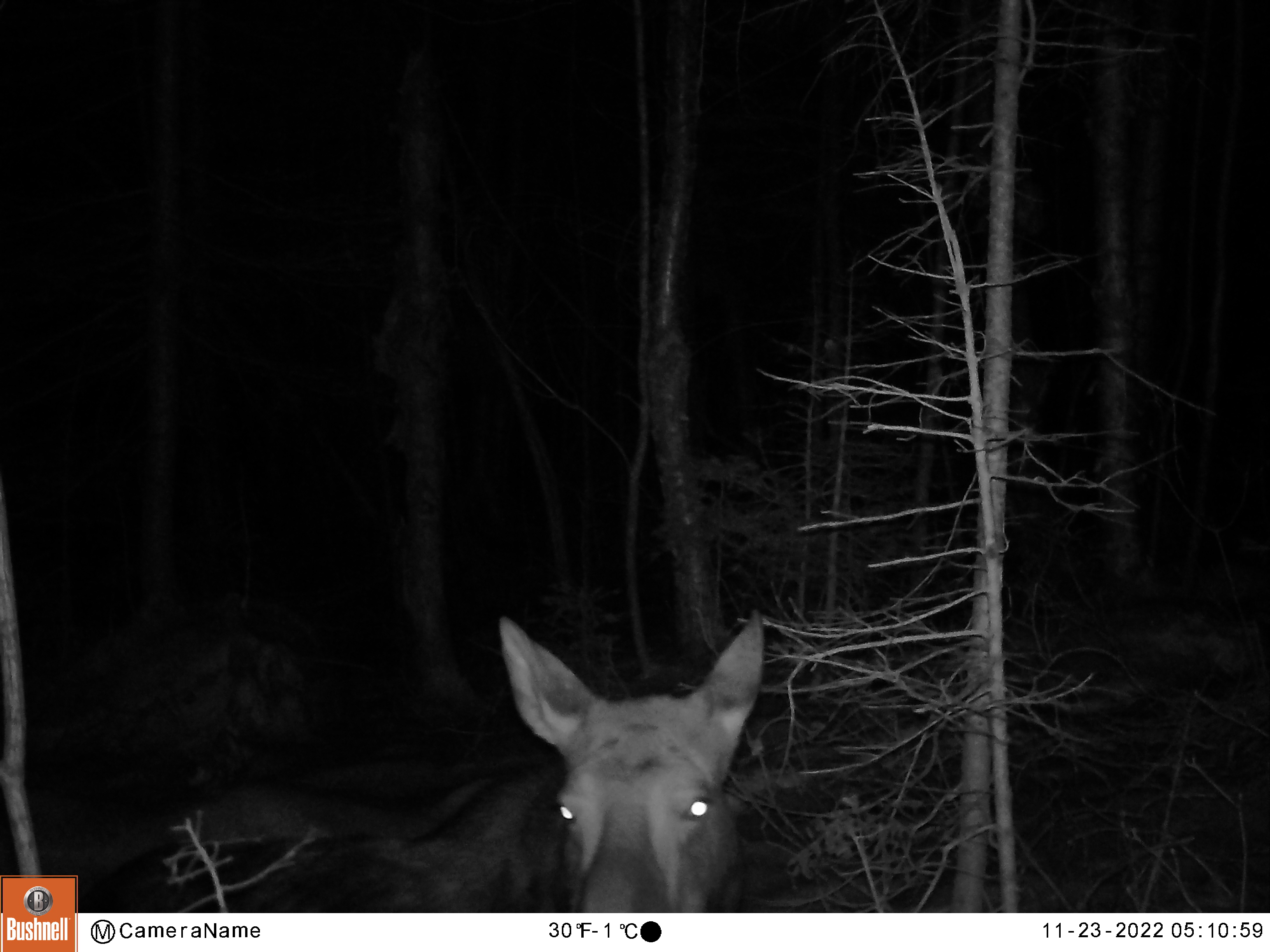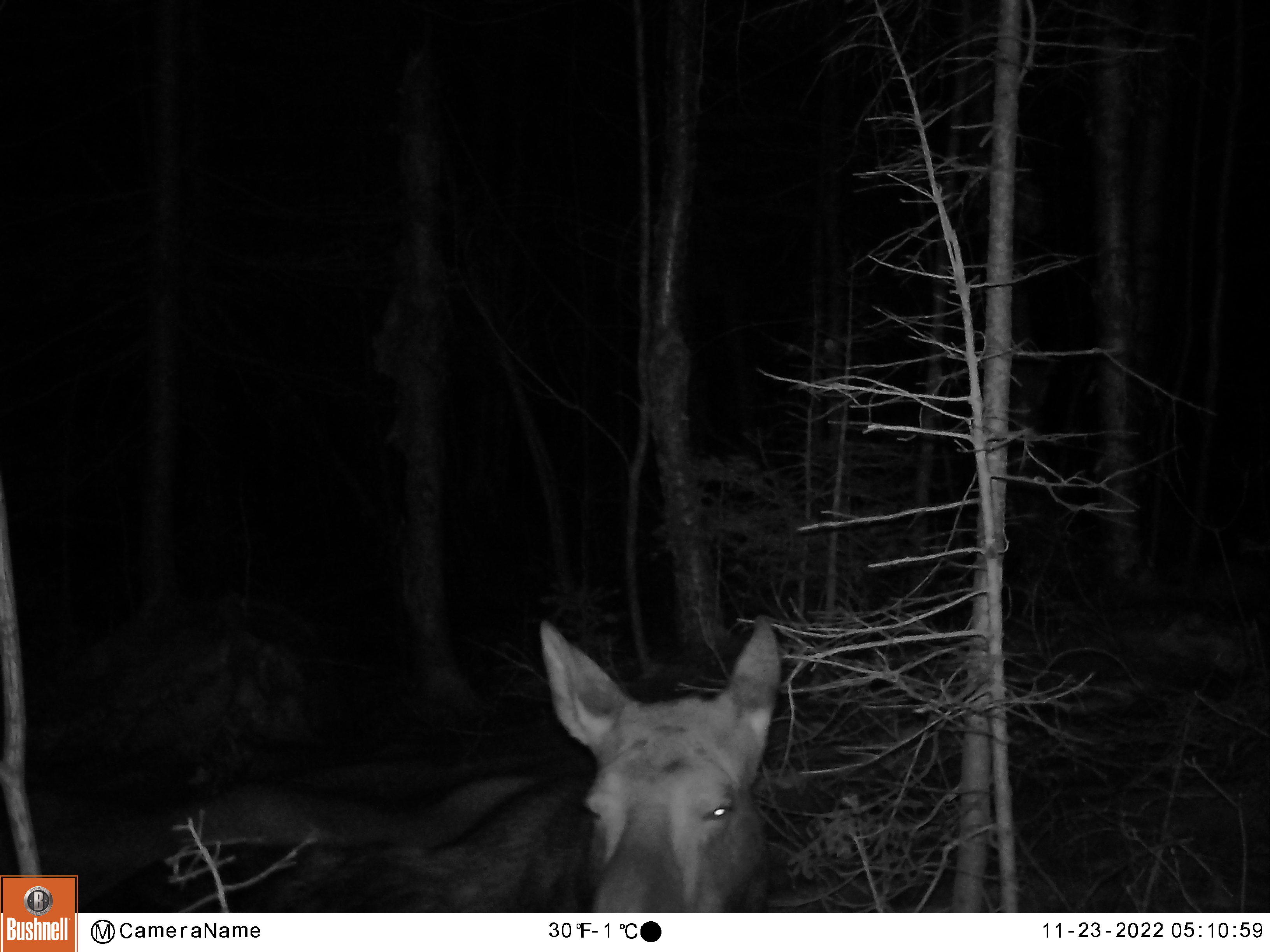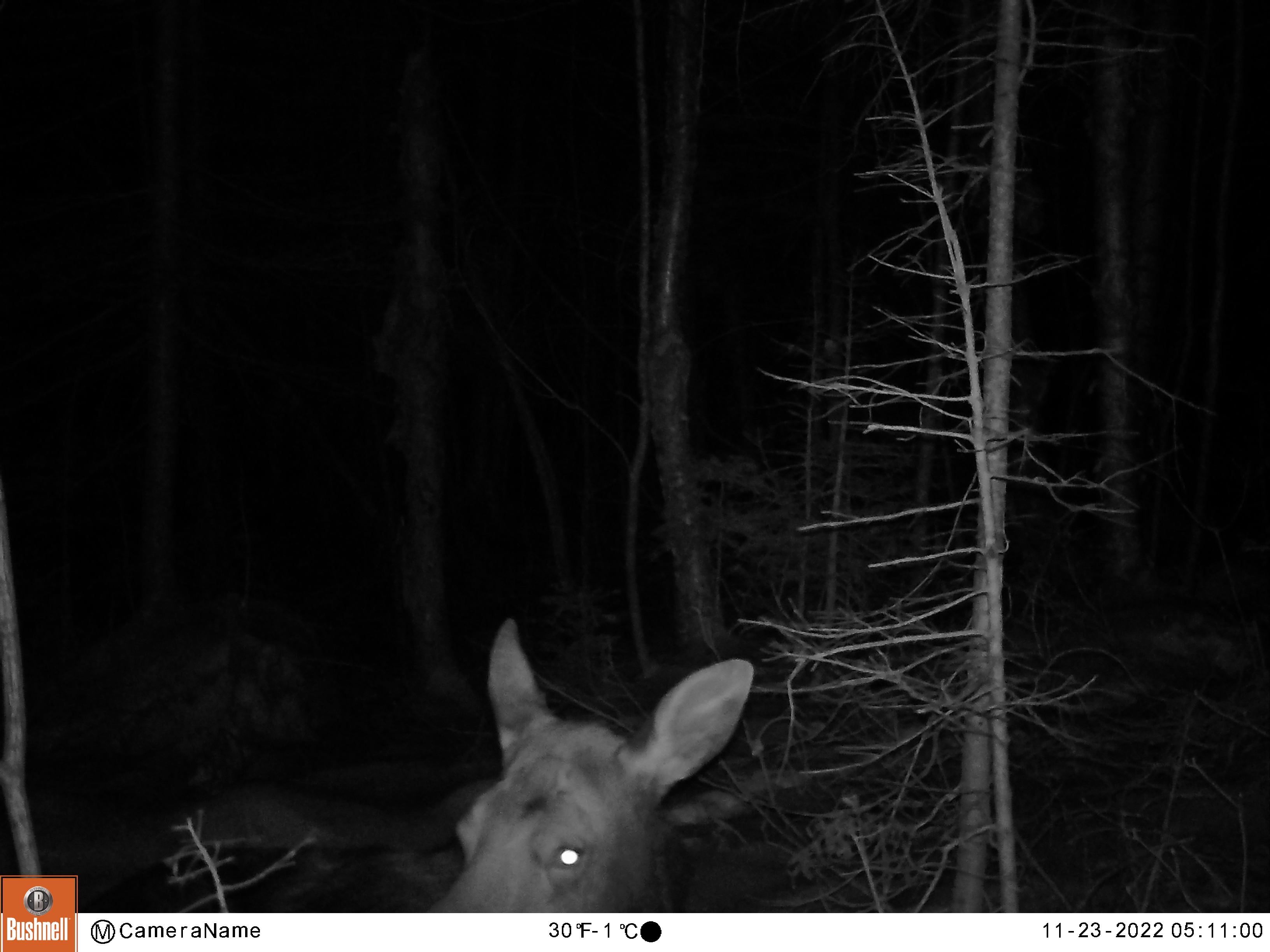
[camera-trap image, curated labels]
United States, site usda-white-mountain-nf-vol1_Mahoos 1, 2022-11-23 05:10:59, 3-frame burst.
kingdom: Animalia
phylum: Chordata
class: Mammalia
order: Artiodactyla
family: Cervidae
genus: Alces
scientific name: Alces alces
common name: moose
Moose (Alces alces).